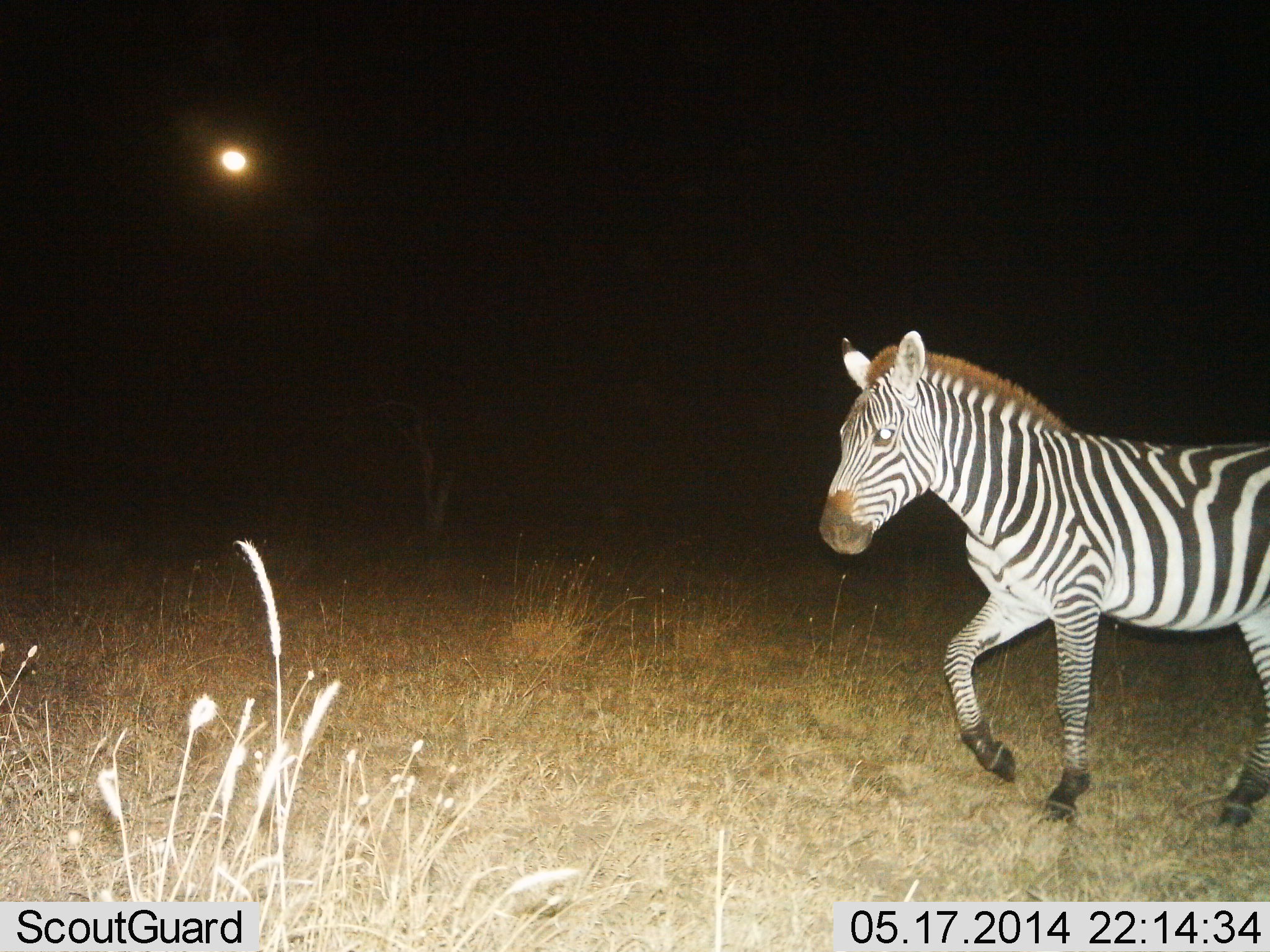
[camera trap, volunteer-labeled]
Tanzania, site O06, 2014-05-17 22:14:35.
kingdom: Animalia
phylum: Chordata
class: Mammalia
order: Perissodactyla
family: Equidae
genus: Equus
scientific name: Equus quagga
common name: plains zebra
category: zebra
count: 1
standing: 0%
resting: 0%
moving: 100%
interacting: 0%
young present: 0%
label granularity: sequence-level